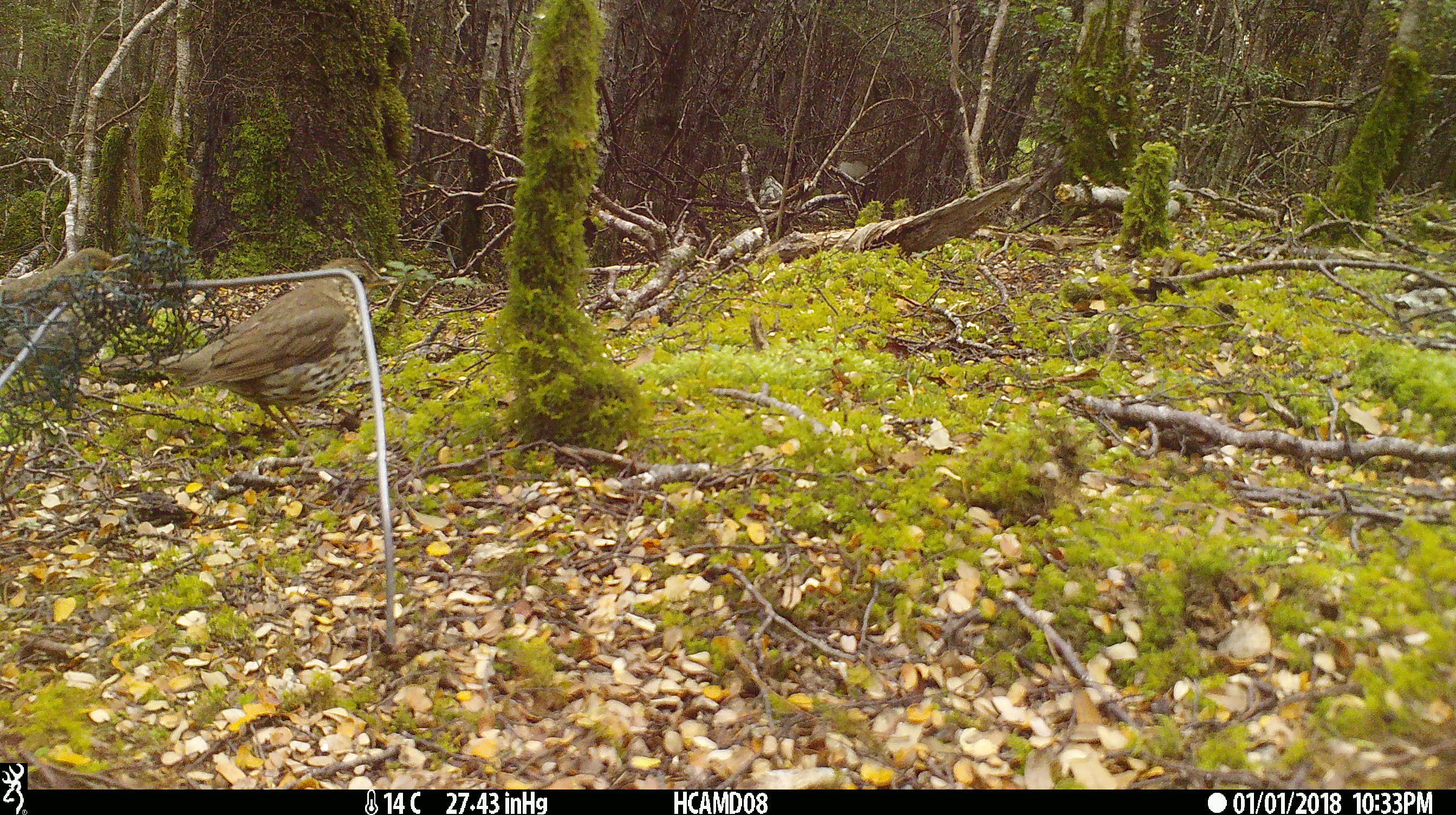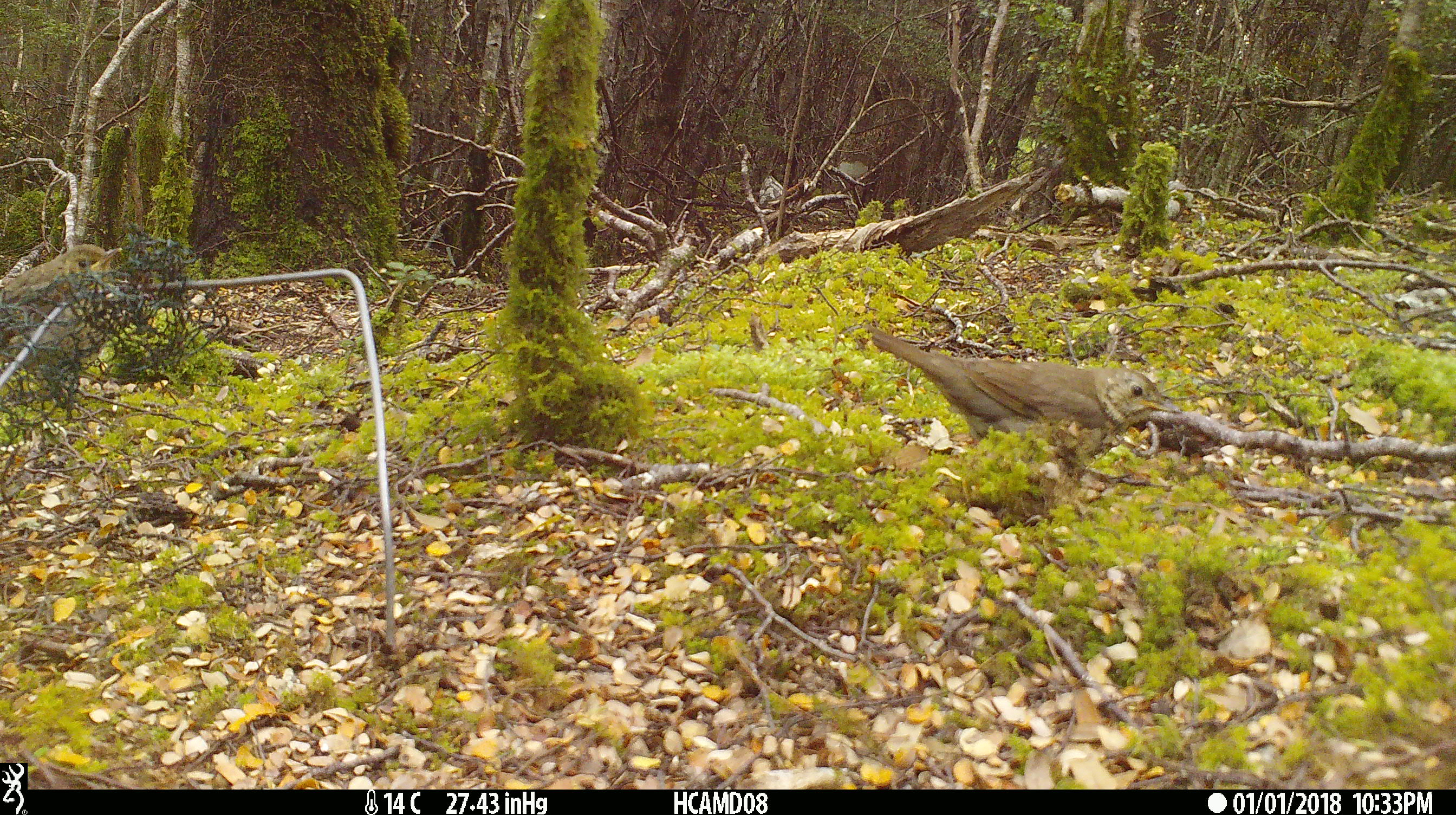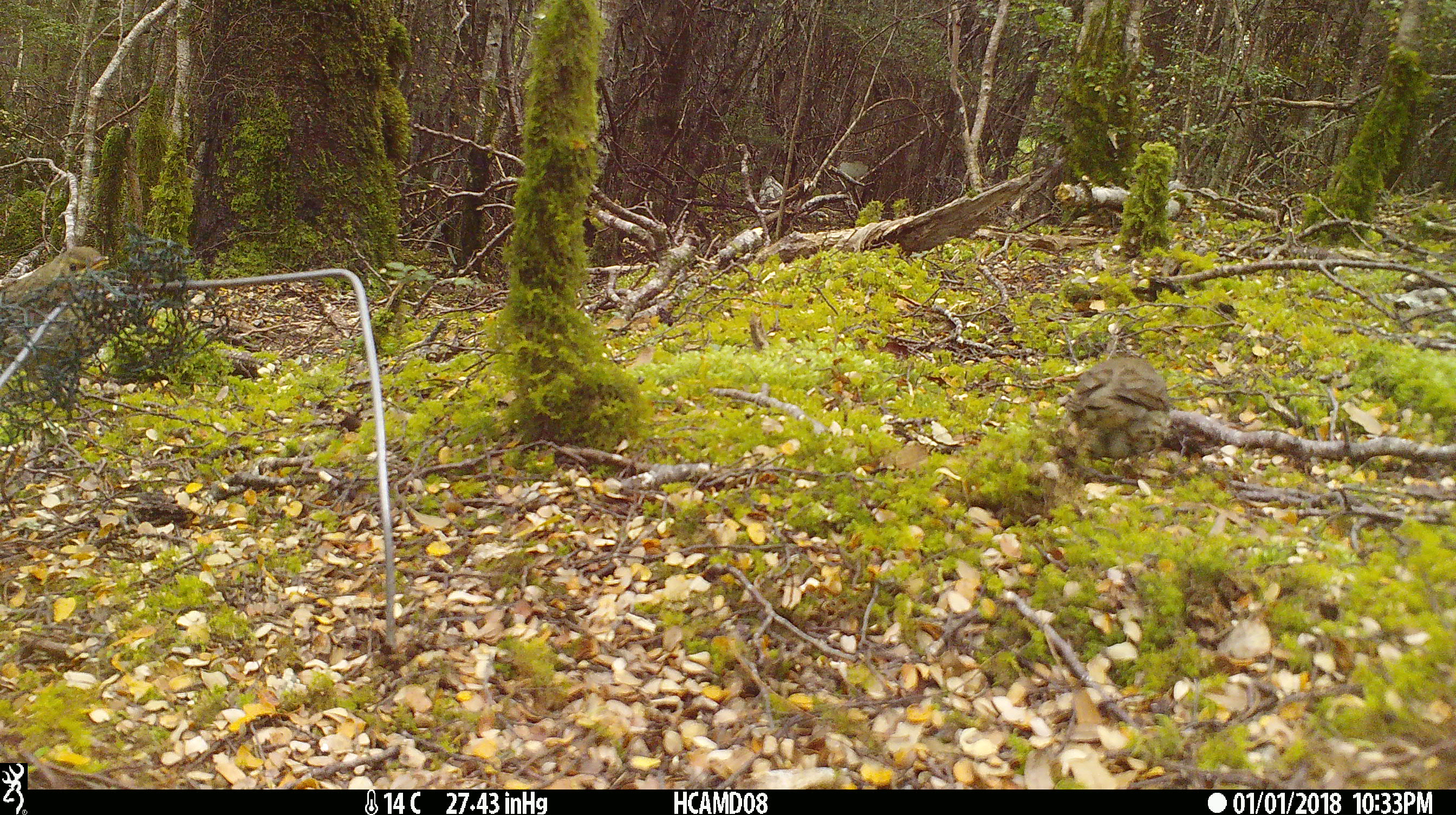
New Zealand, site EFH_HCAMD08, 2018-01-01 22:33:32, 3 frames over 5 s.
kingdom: Animalia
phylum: Chordata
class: Aves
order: Passeriformes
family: Turdidae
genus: Turdus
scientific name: Turdus philomelos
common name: song thrush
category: thrush